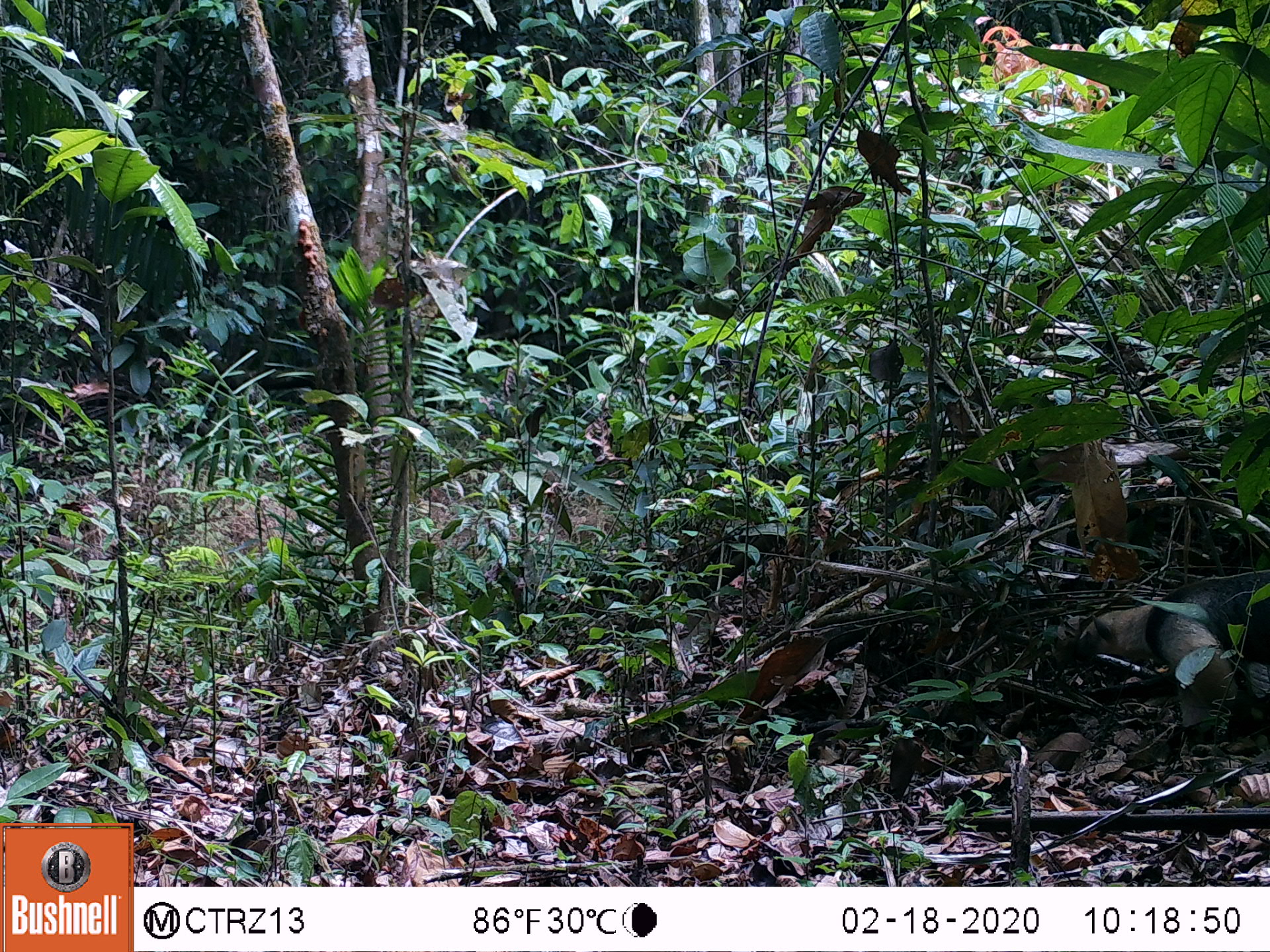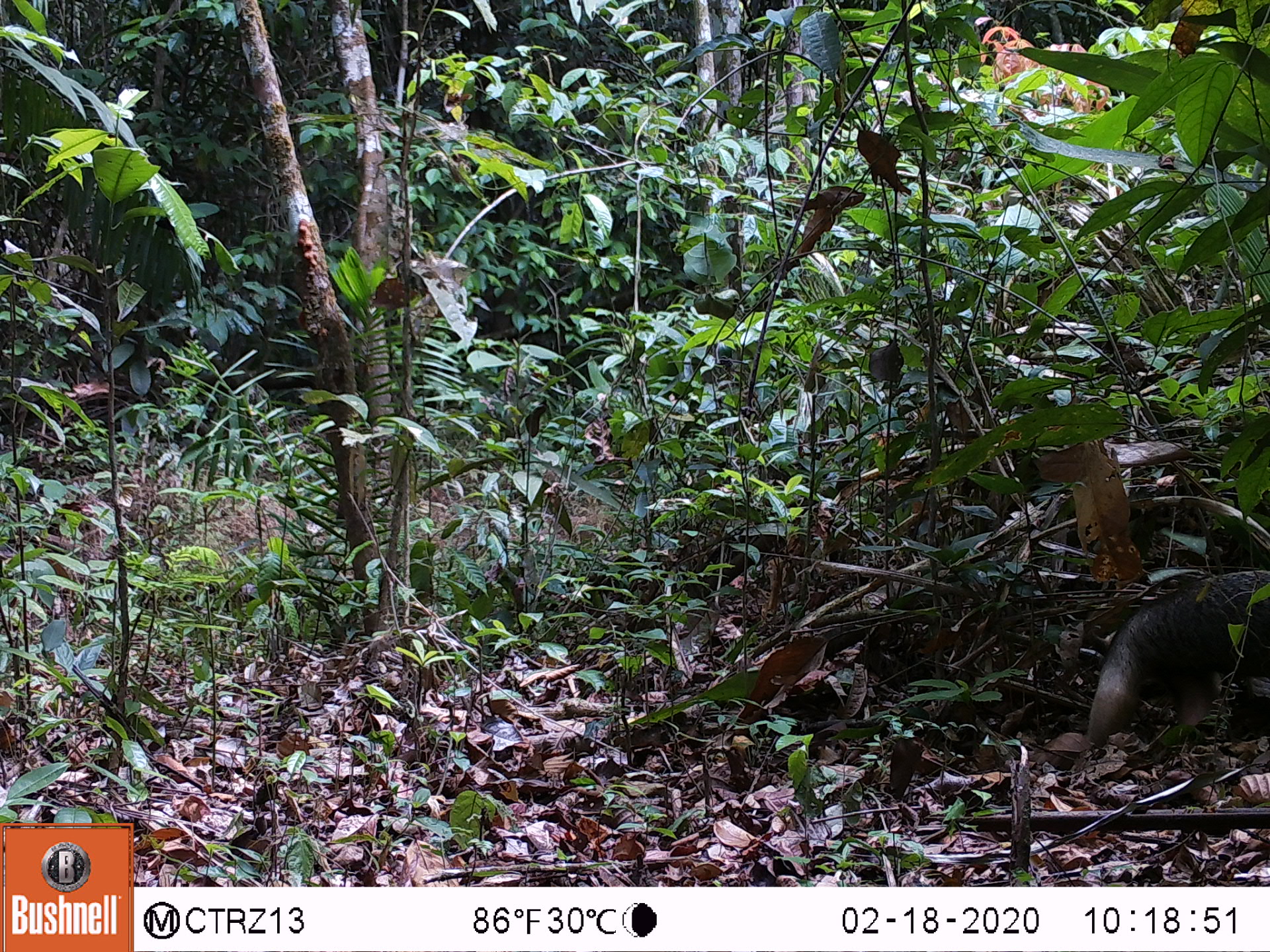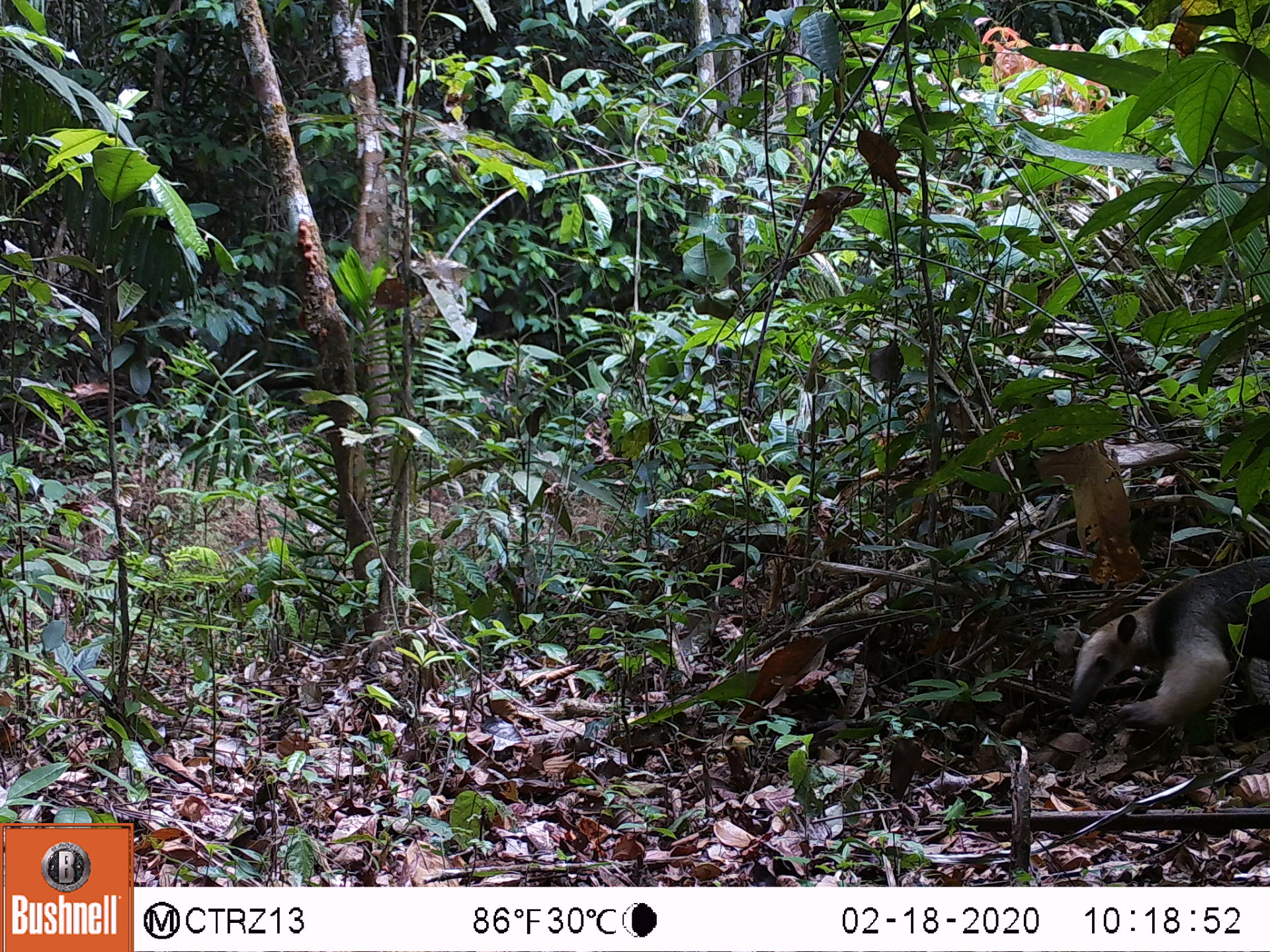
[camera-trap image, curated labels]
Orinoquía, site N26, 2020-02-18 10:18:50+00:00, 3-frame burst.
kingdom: Animalia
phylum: Chordata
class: Mammalia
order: Pilosa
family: Myrmecophagidae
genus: Tamandua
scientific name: Tamandua tetradactyla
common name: southern tamandua